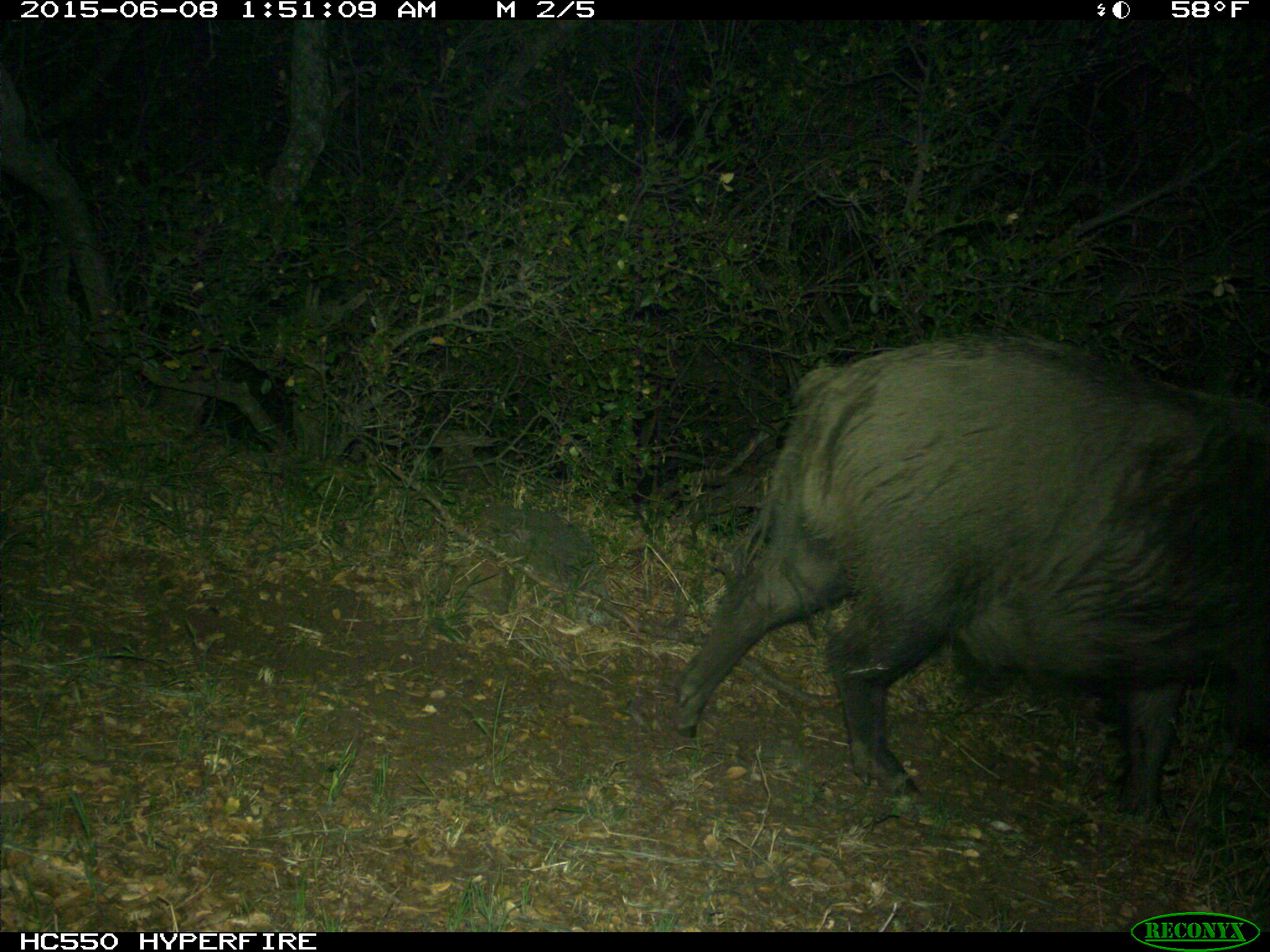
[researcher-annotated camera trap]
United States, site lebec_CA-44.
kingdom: Animalia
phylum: Chordata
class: Mammalia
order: Artiodactyla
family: Suidae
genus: Sus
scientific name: Sus scrofa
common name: wild boar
Sus scrofa (wild boar).